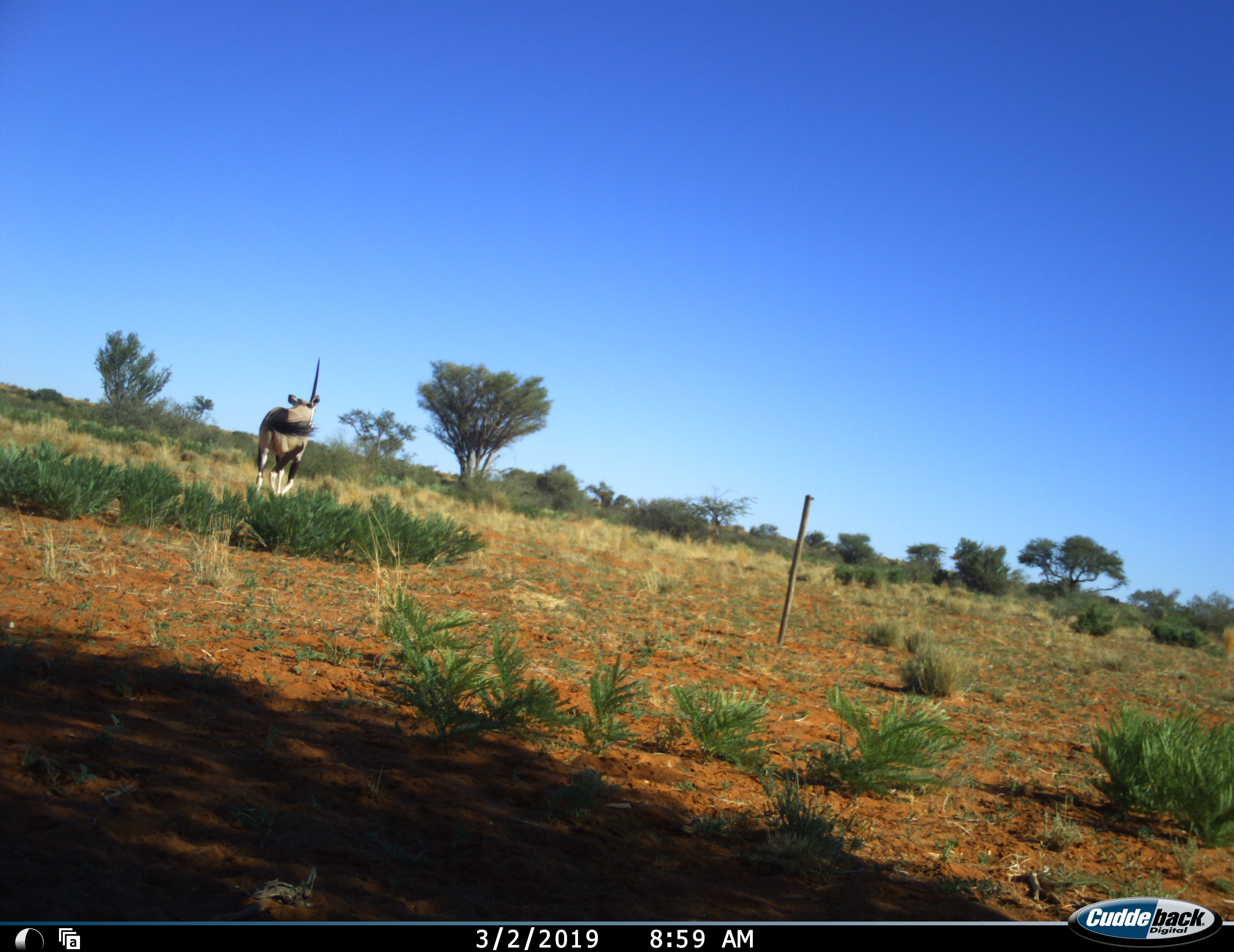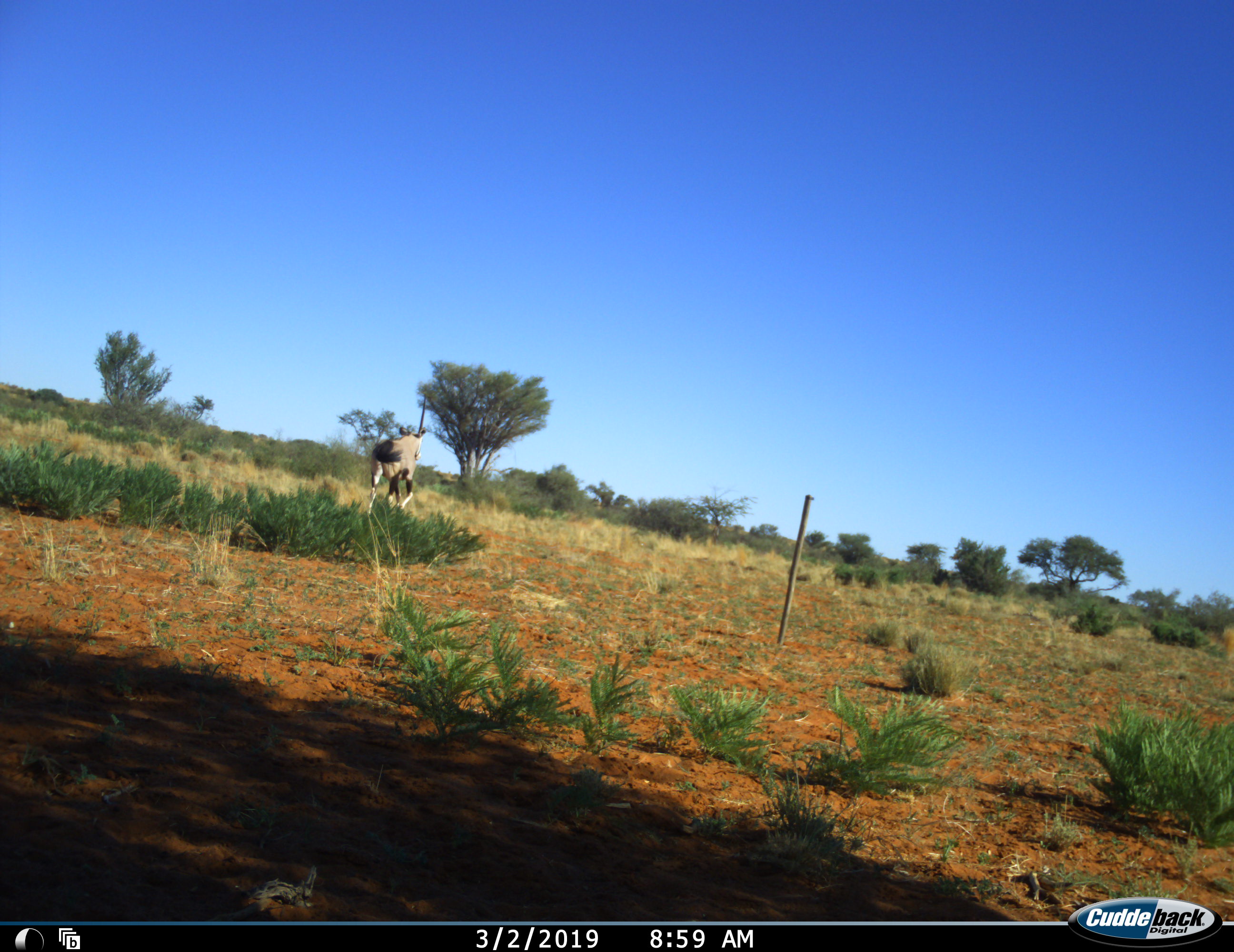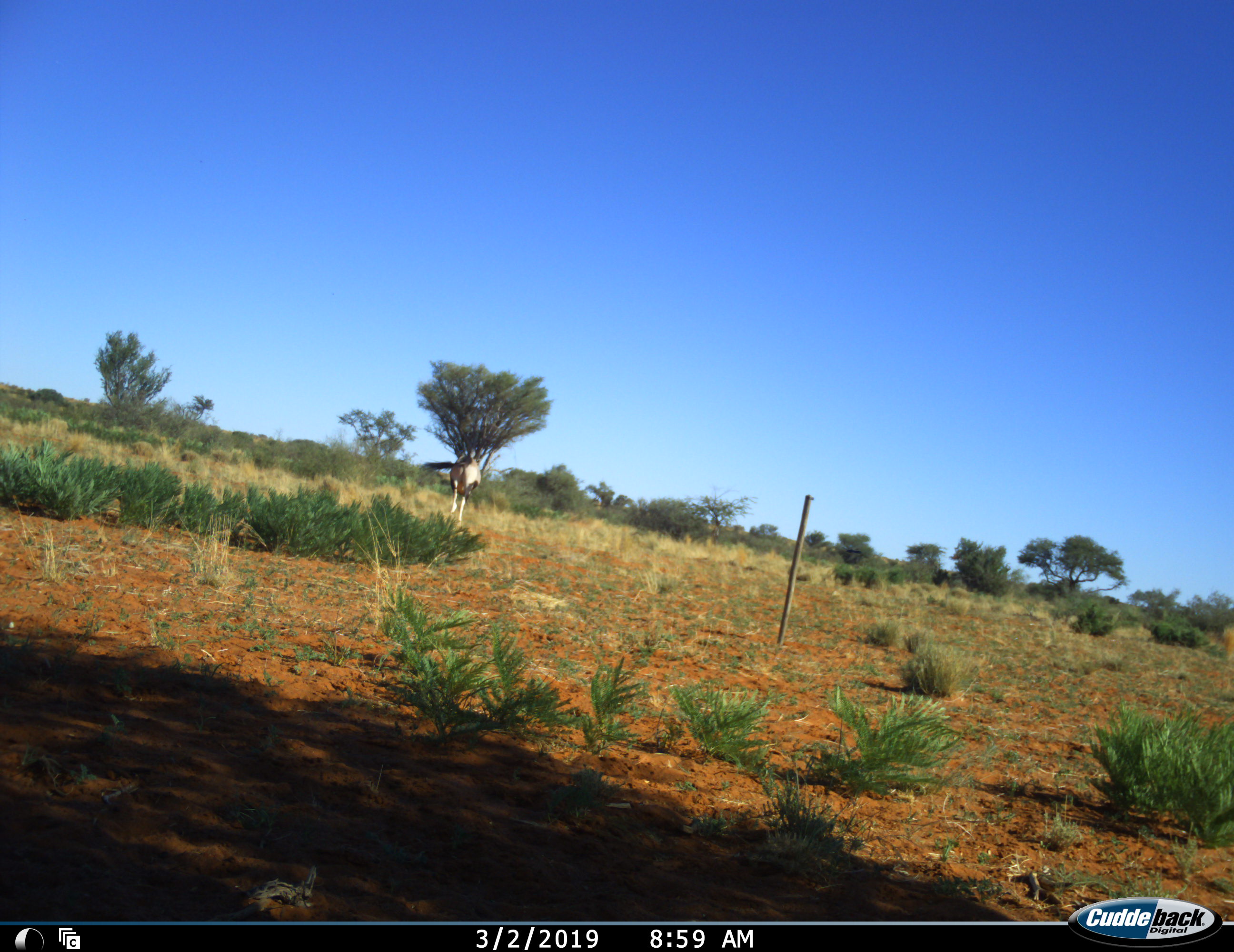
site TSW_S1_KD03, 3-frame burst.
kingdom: Animalia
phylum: Chordata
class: Mammalia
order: Artiodactyla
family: Bovidae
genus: Oryx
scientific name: Oryx gazella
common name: gemsbok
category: oryx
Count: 1.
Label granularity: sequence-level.